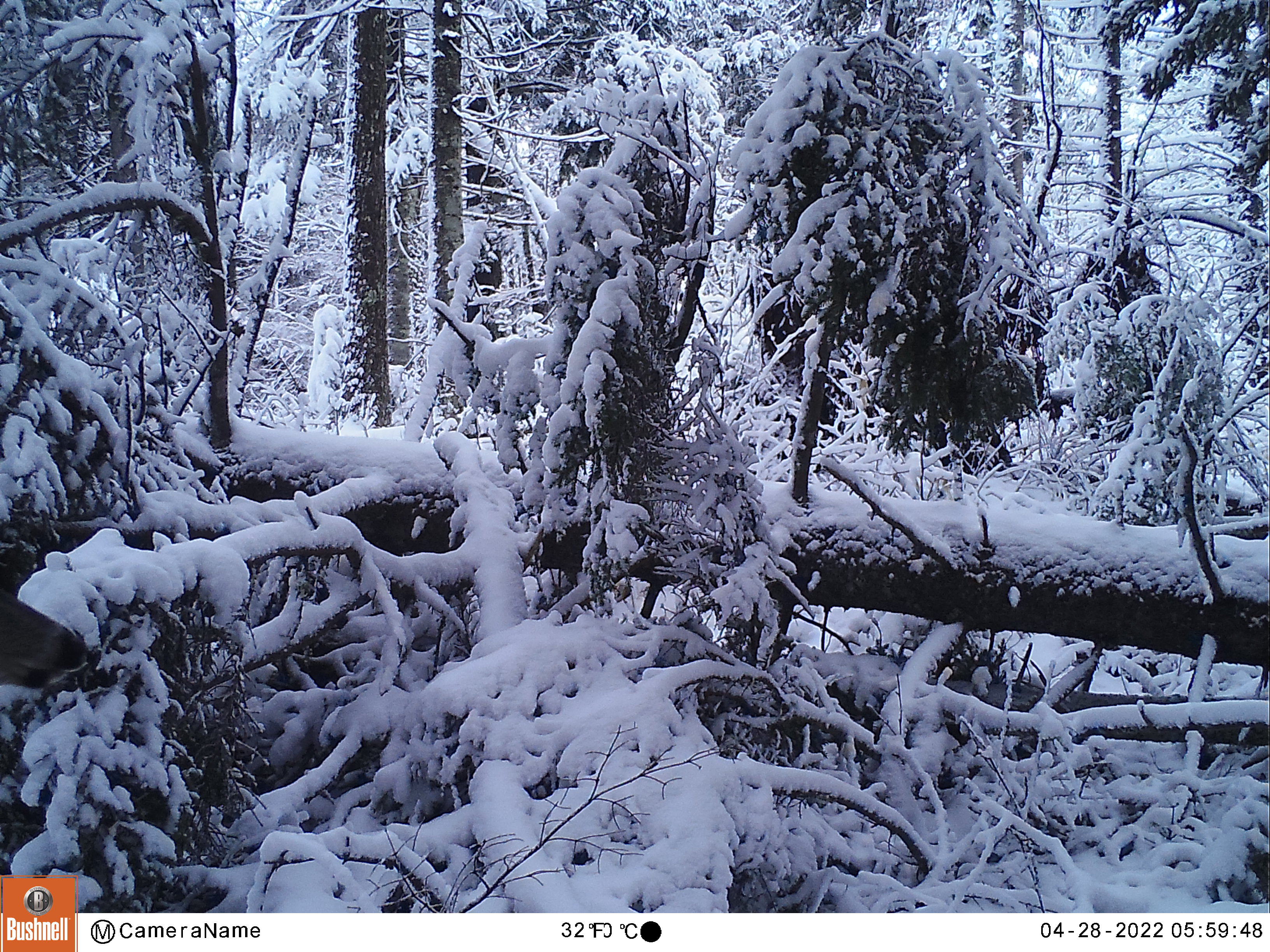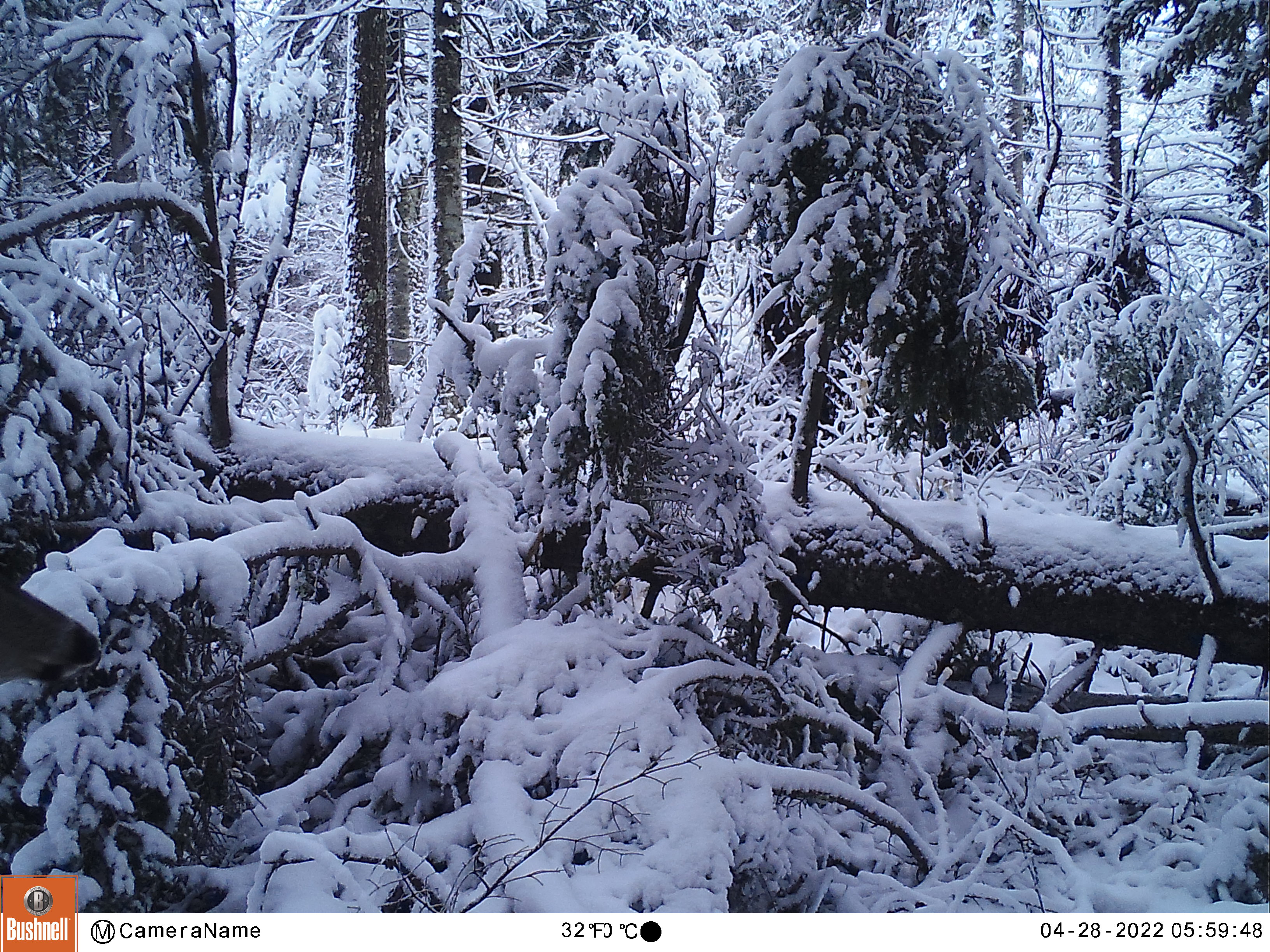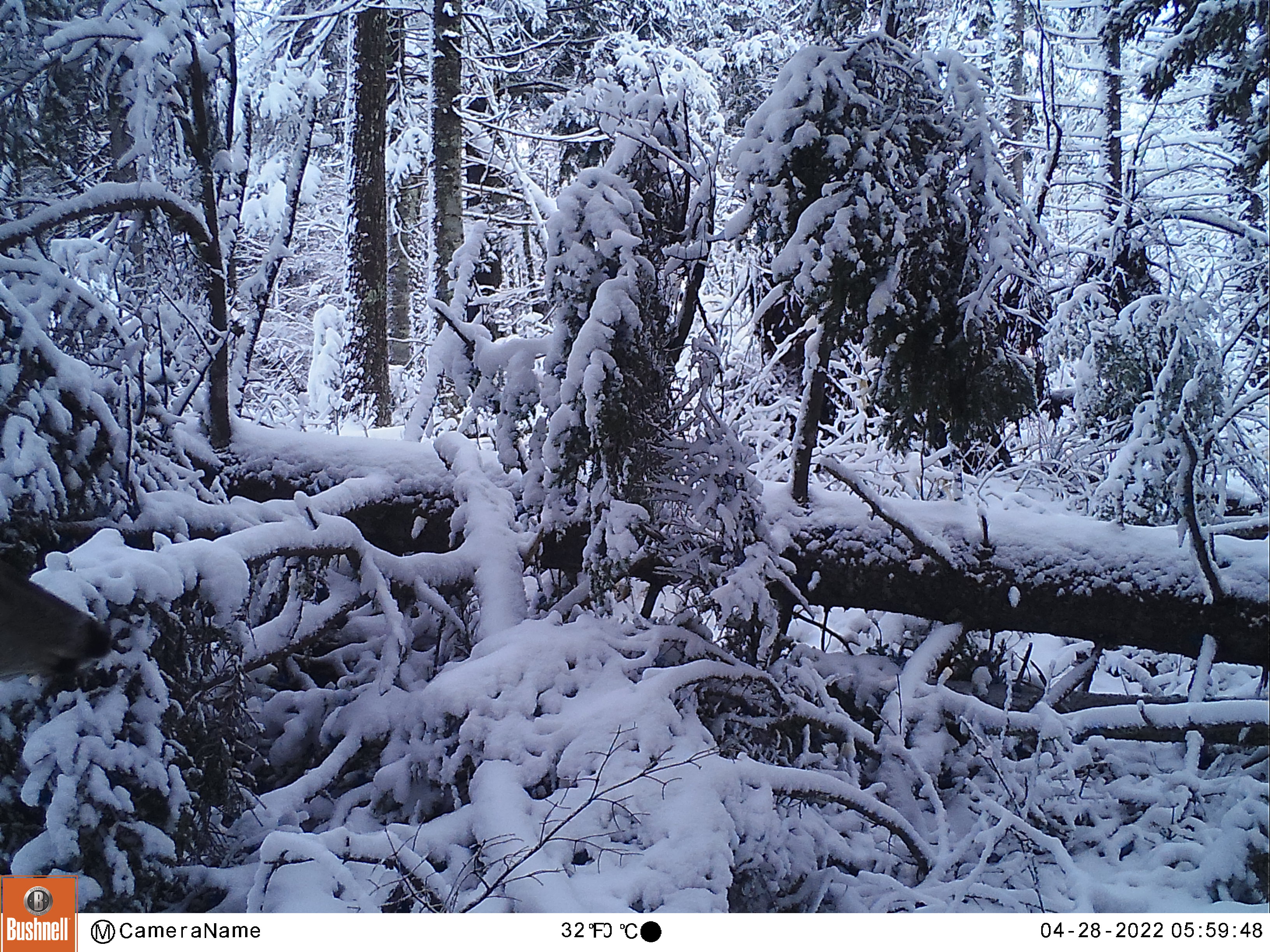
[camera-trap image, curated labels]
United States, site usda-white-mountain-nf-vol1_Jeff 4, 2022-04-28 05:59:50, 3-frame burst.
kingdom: Animalia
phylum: Chordata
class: Mammalia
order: Artiodactyla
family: Cervidae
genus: Odocoileus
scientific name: Odocoileus virginianus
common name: white-tailed deer